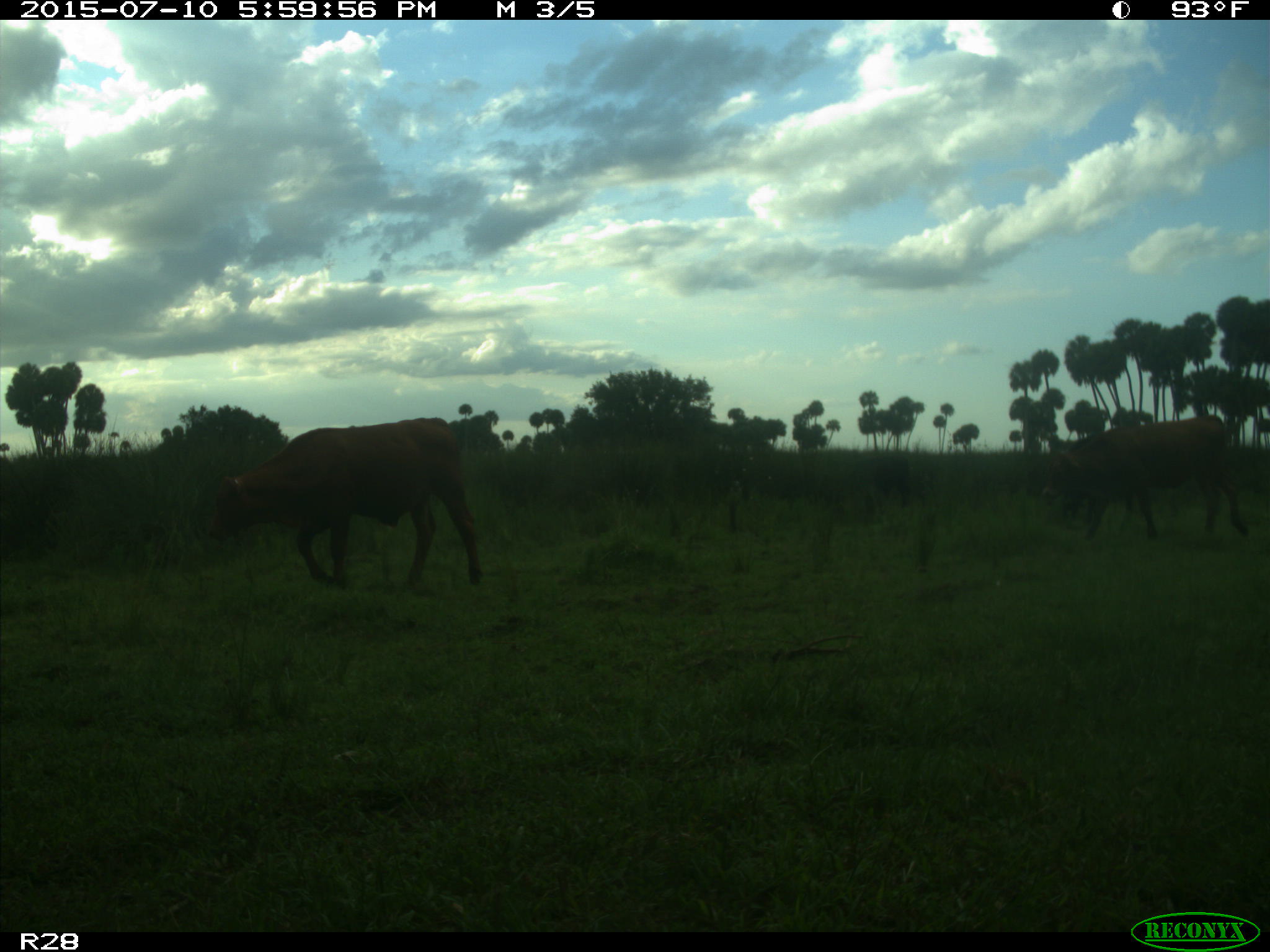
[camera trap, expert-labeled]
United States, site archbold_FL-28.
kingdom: Animalia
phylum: Chordata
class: Mammalia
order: Artiodactyla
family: Bovidae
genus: Bos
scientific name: Bos taurus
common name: domestic cow